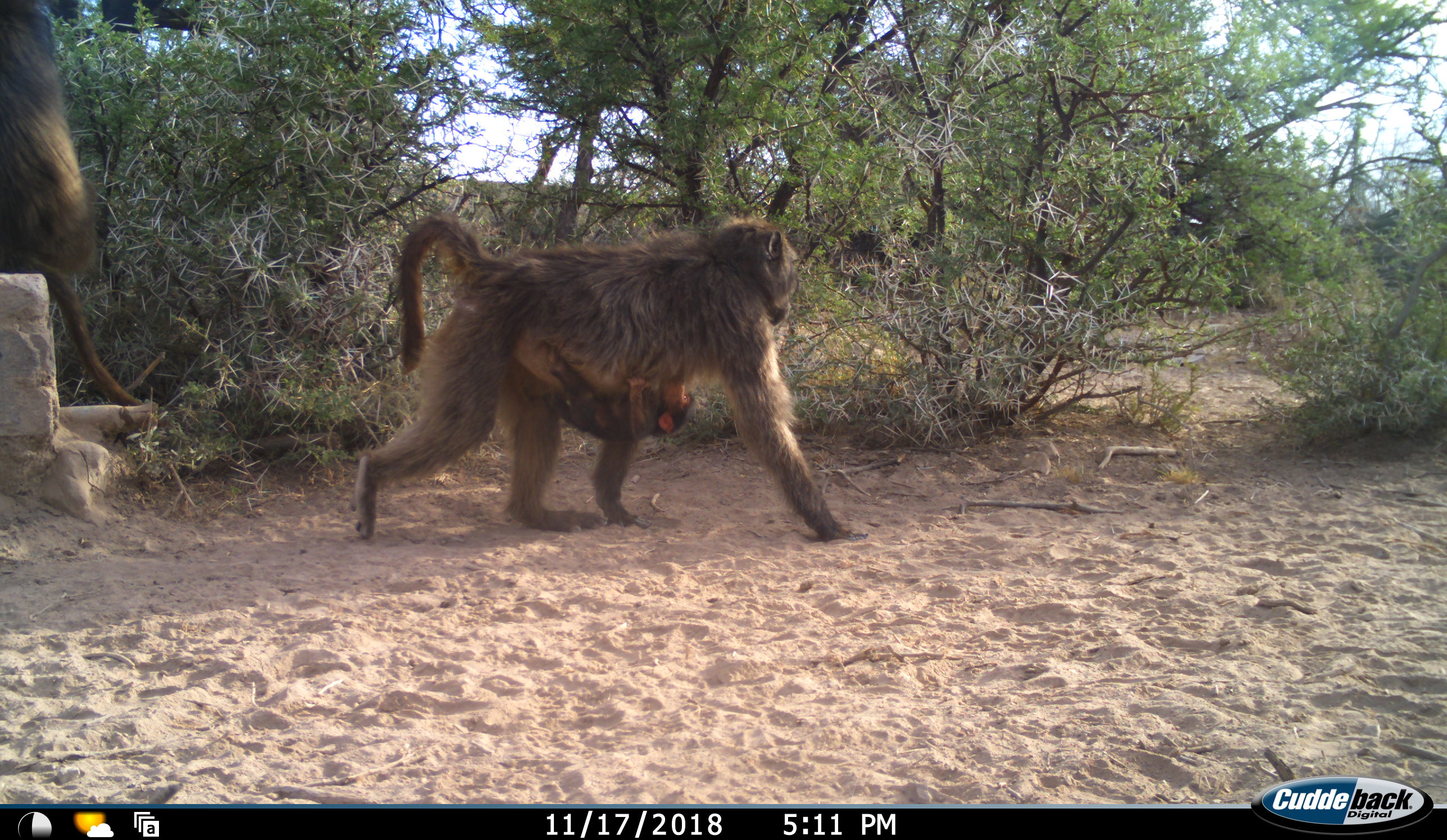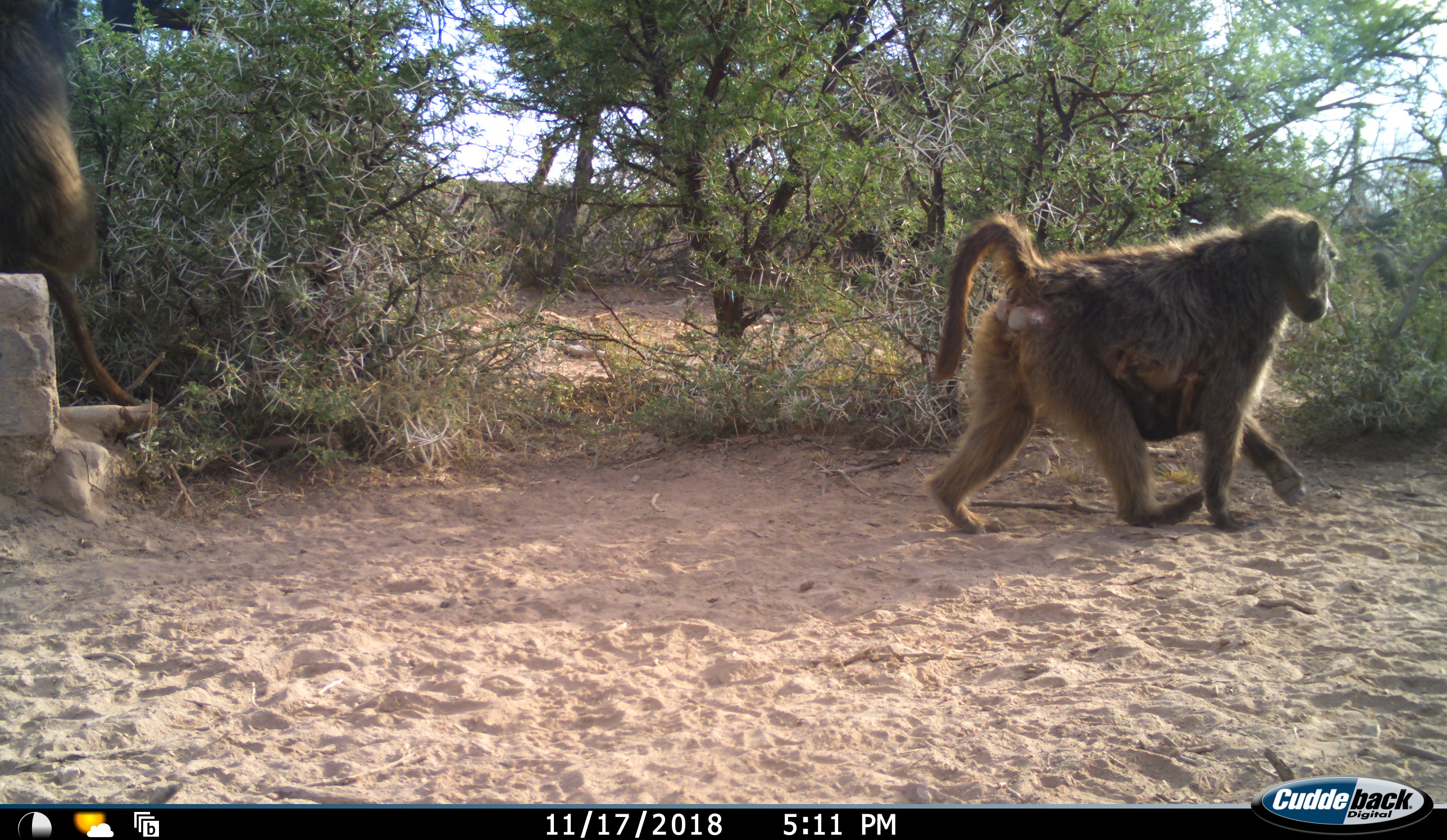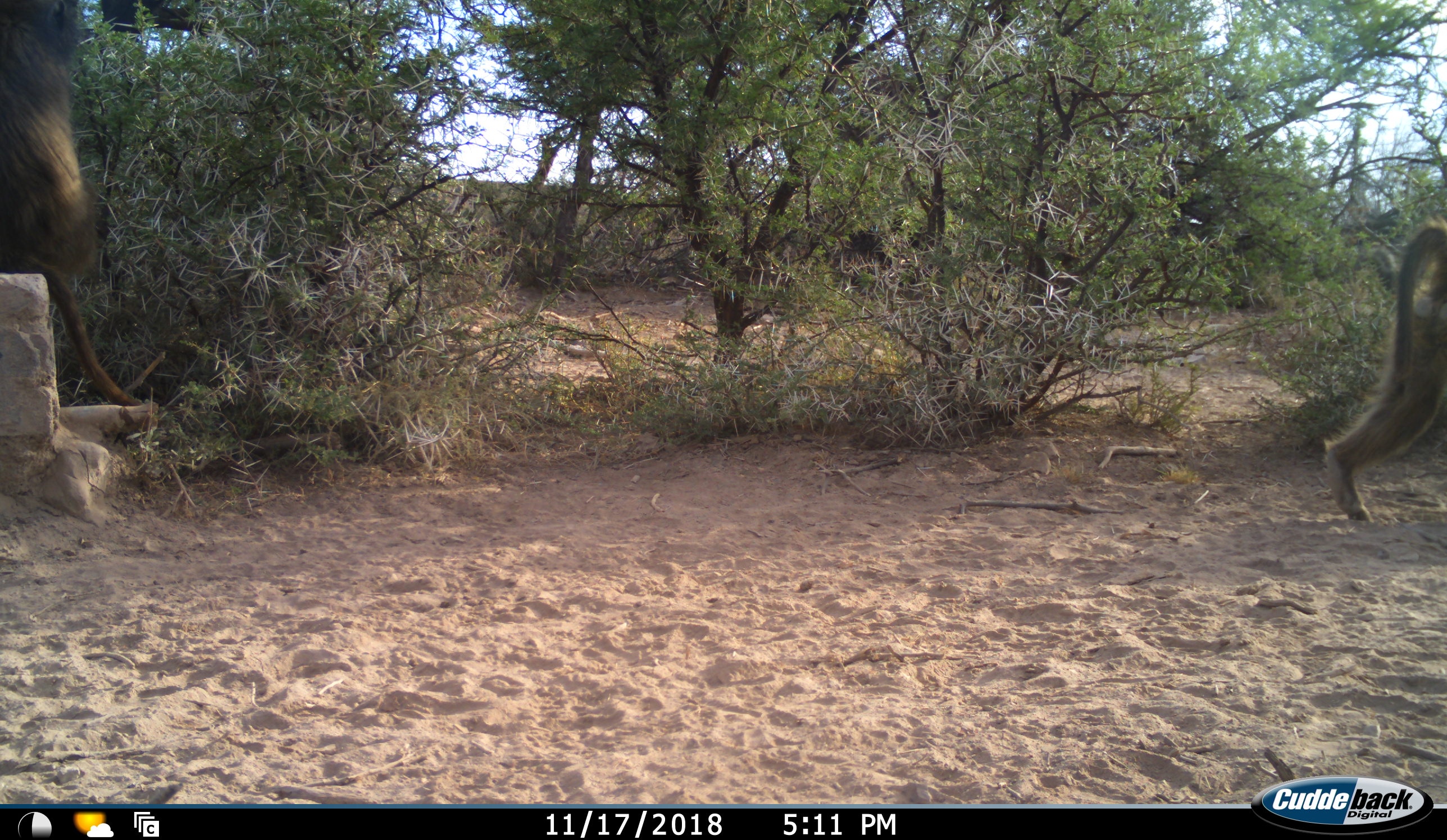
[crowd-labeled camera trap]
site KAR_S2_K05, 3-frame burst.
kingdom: Animalia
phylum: Chordata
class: Mammalia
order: Primates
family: Cercopithecidae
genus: Papio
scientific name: Papio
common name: baboon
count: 2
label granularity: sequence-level